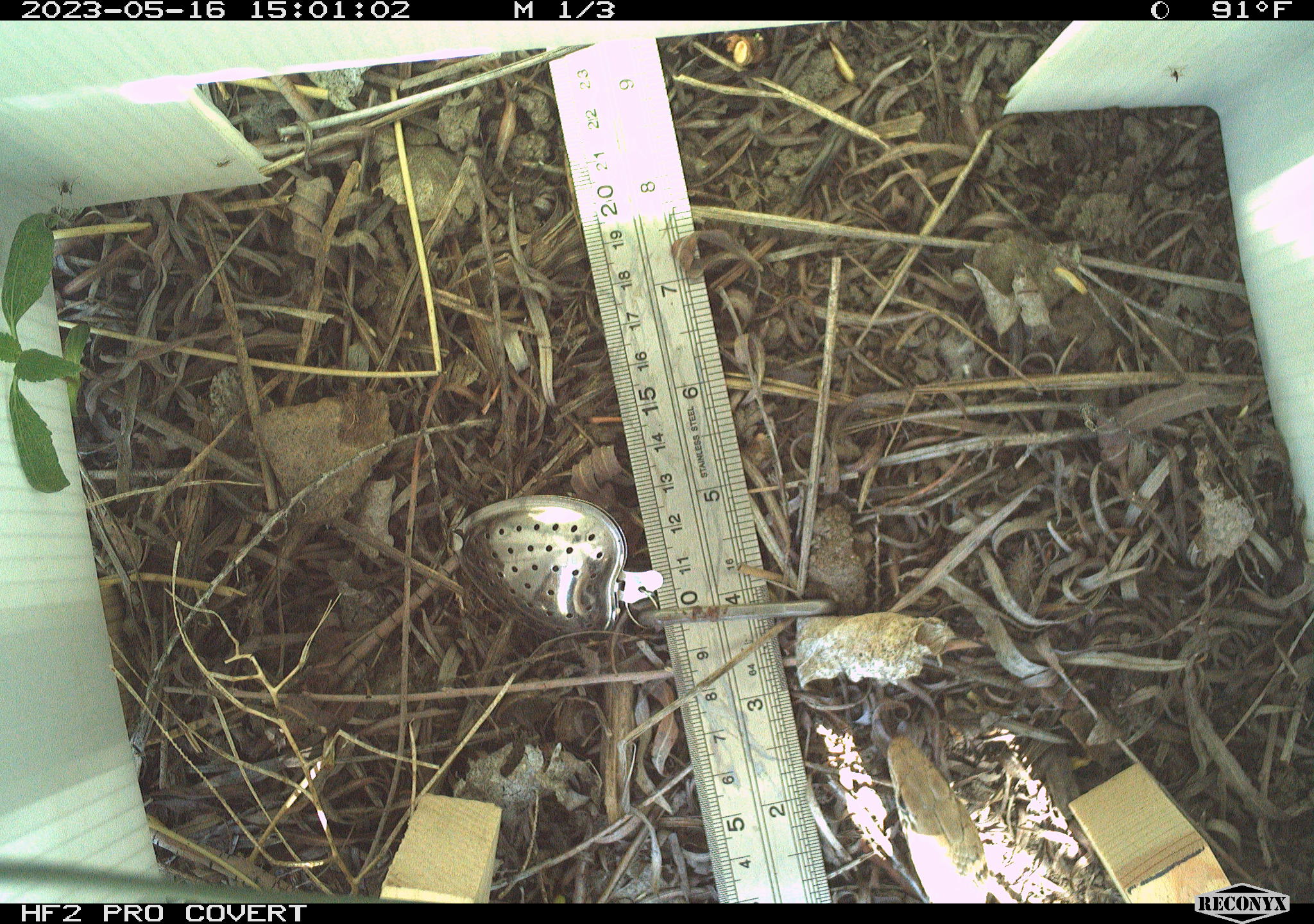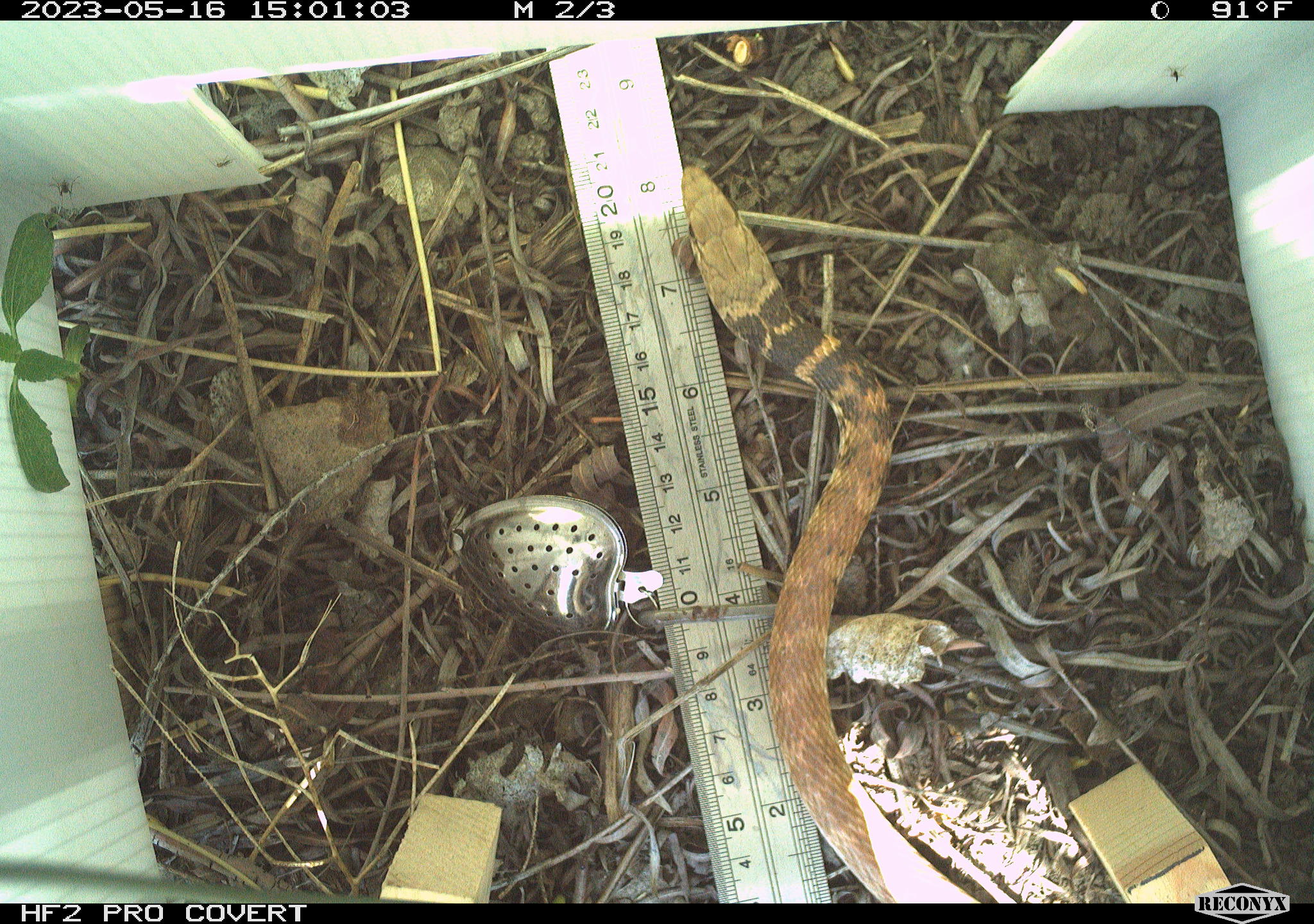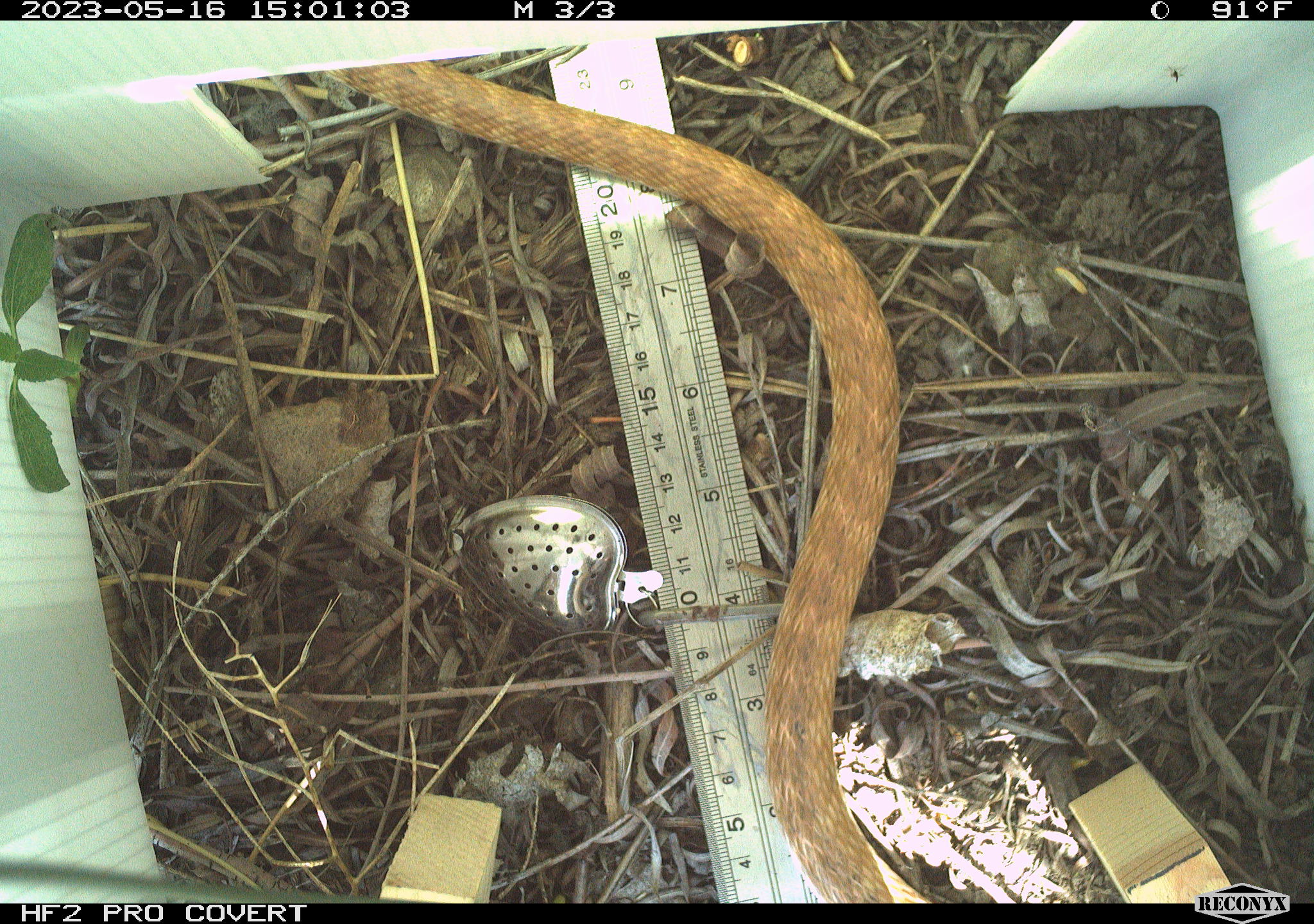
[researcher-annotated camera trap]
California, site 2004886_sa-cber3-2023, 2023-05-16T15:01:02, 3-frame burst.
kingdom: Animalia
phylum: Chordata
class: Reptilia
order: Squamata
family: Colubridae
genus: Masticophis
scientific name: Masticophis flagellum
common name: coachwhip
Coachwhip (Masticophis flagellum).